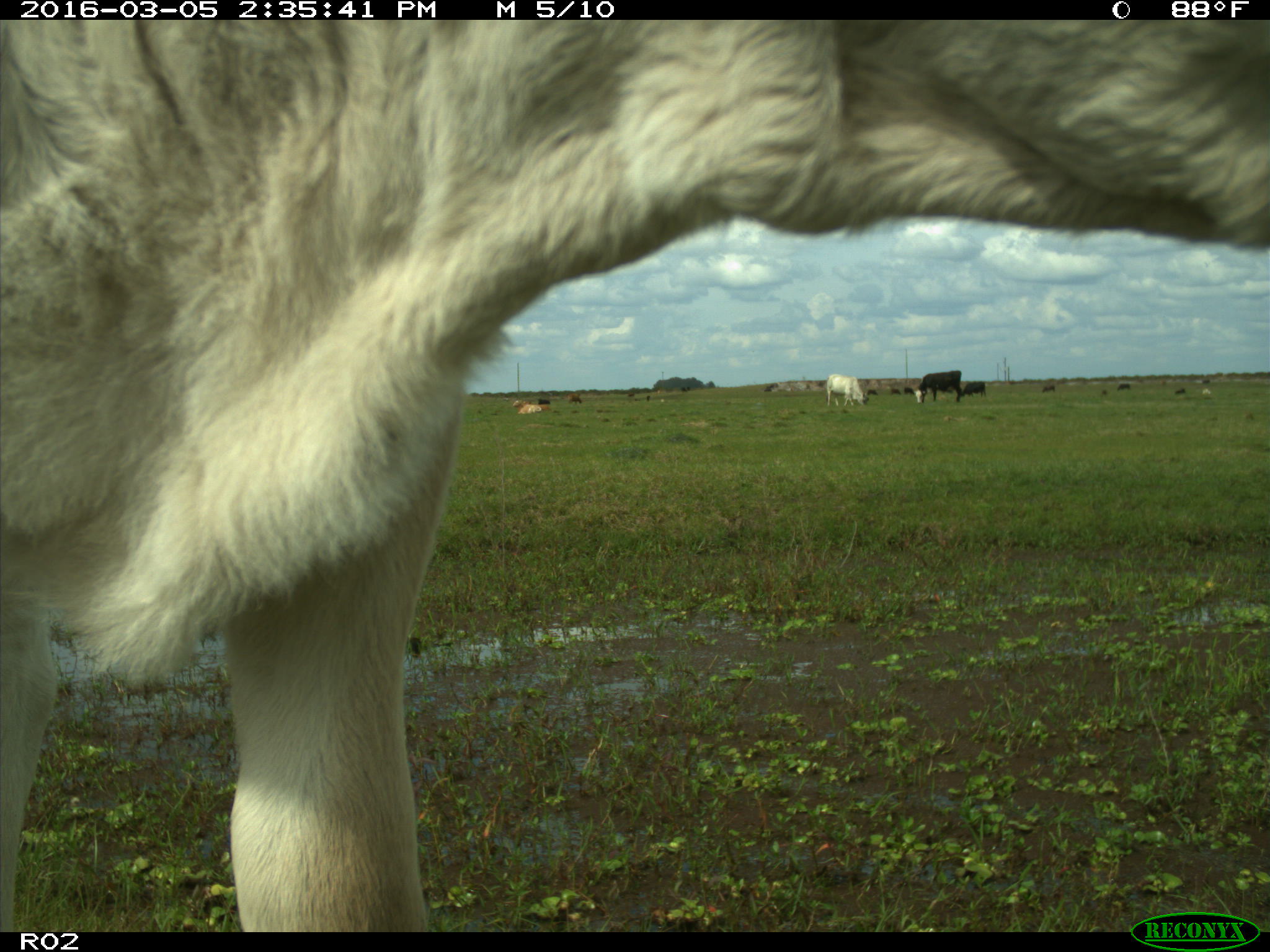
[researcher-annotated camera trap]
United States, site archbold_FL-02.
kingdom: Animalia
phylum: Chordata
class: Mammalia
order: Artiodactyla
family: Bovidae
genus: Bos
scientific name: Bos taurus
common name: domestic cow